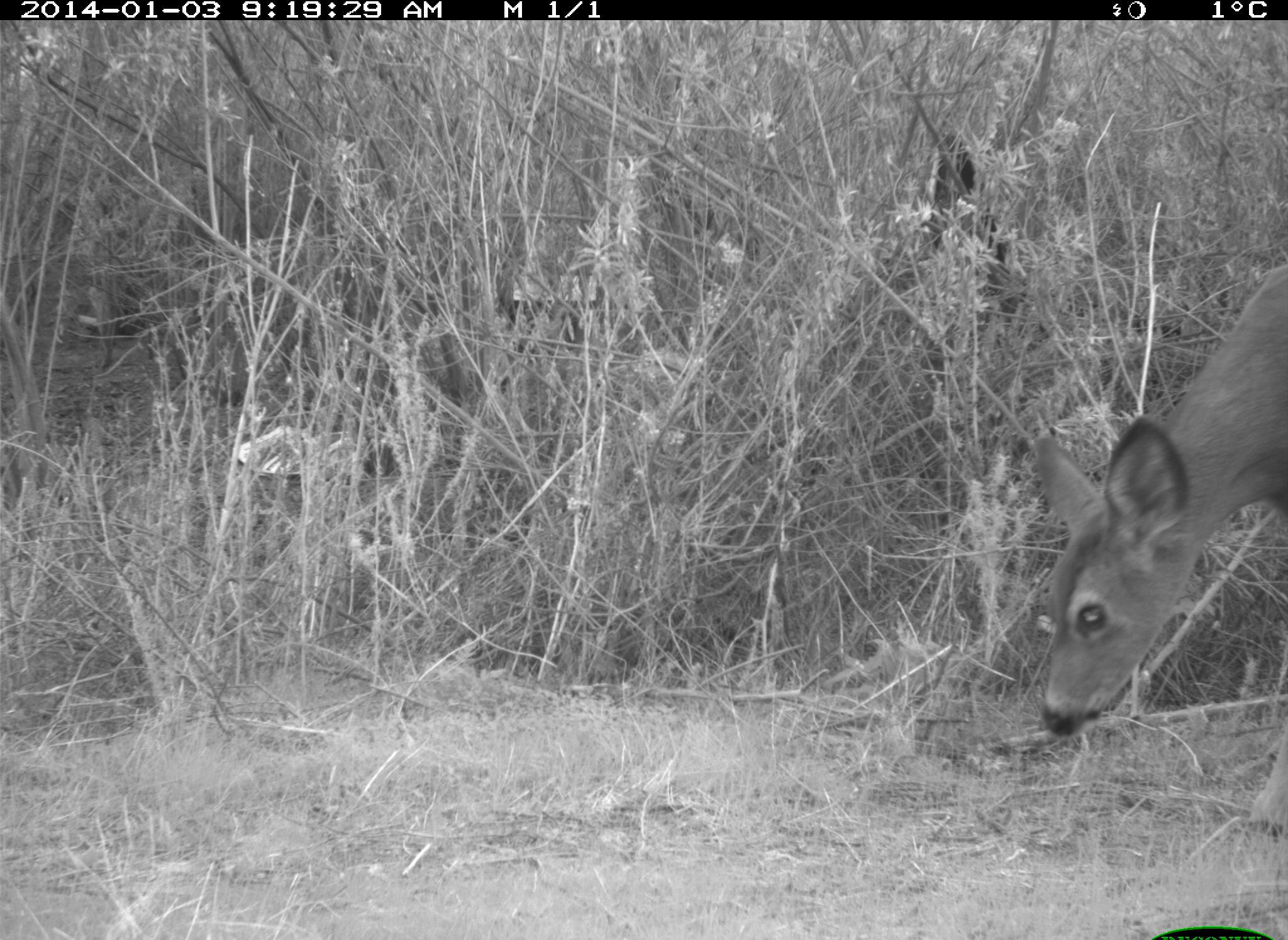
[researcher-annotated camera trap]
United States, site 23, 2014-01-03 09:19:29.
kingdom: Animalia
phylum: Chordata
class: Mammalia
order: Artiodactyla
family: Cervidae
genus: Odocoileus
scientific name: Odocoileus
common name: deer